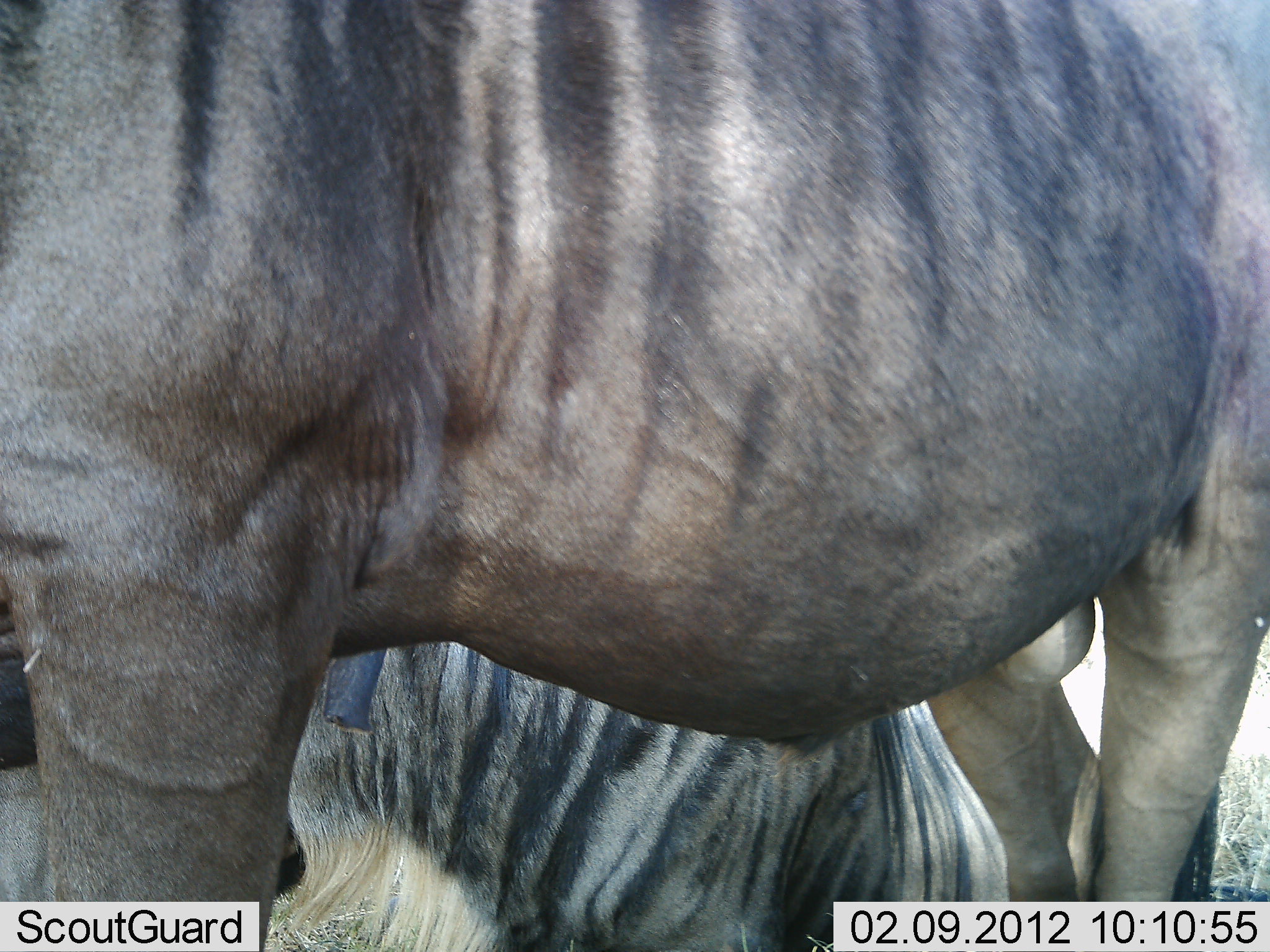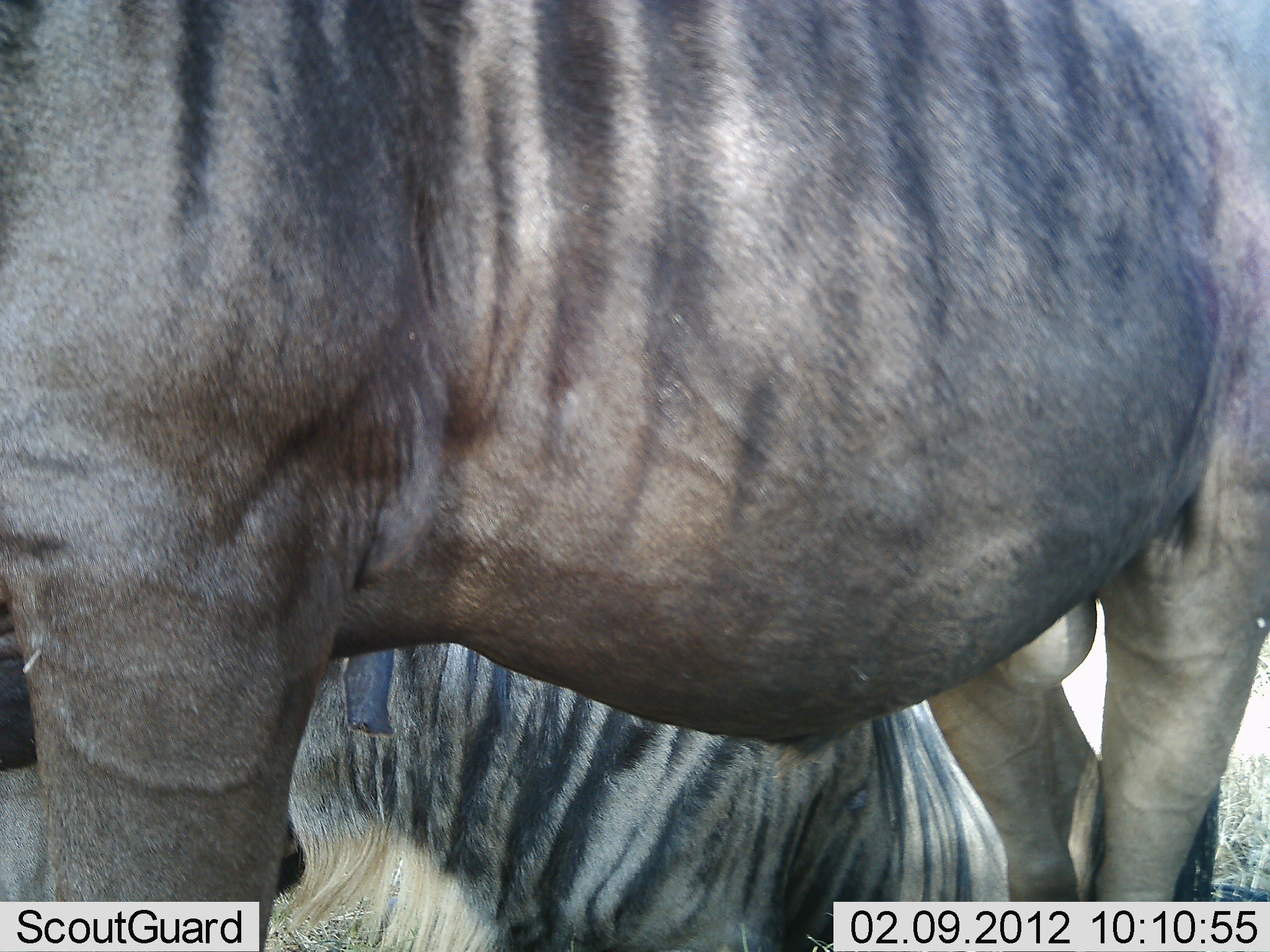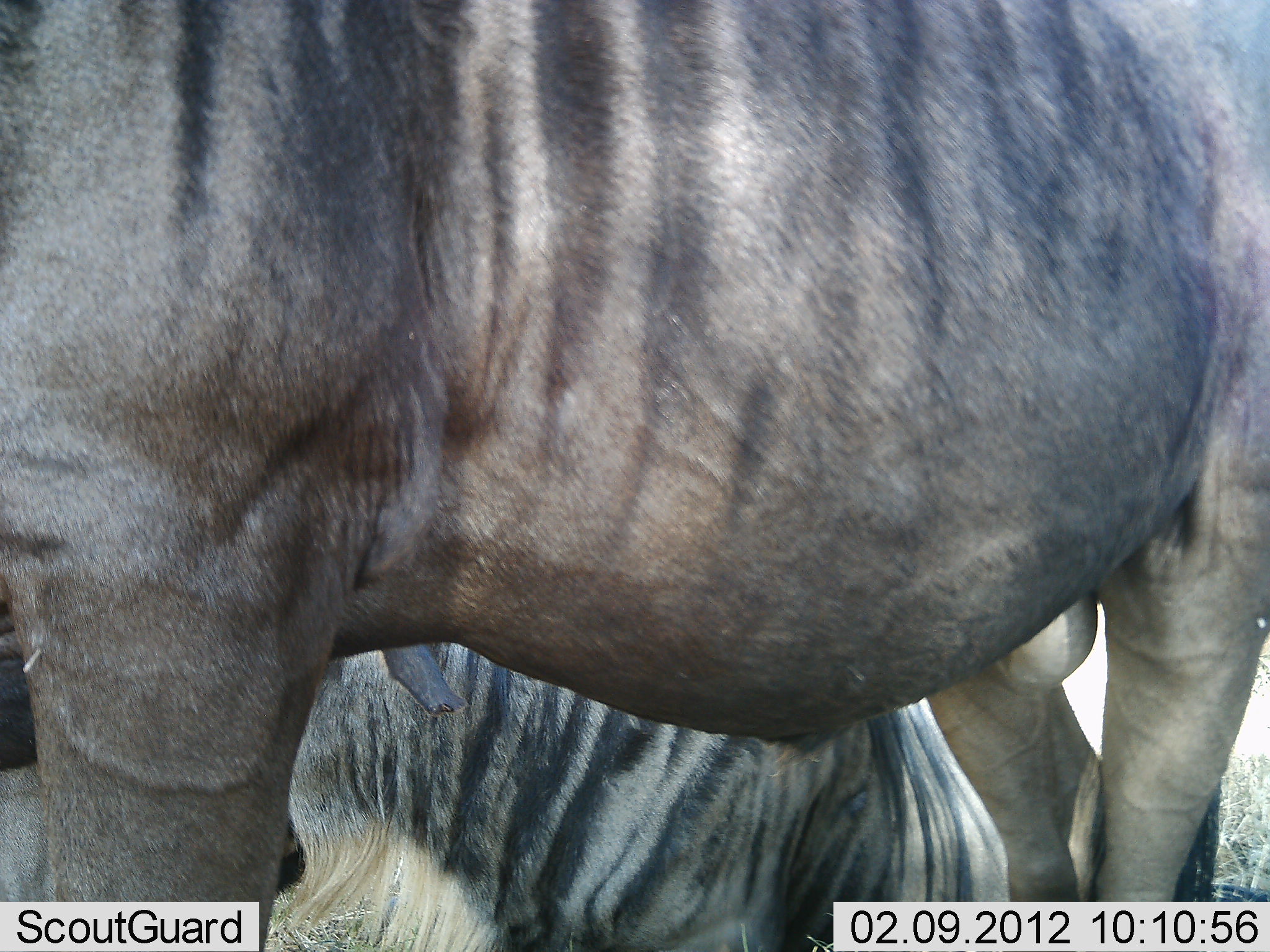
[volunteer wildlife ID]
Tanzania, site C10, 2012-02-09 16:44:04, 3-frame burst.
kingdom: Animalia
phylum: Chordata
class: Mammalia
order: Artiodactyla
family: Bovidae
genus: Connochaetes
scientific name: Connochaetes taurinus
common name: blue wildebeest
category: wildebeest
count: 2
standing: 93%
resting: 87%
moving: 0%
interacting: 0%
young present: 0%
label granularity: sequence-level